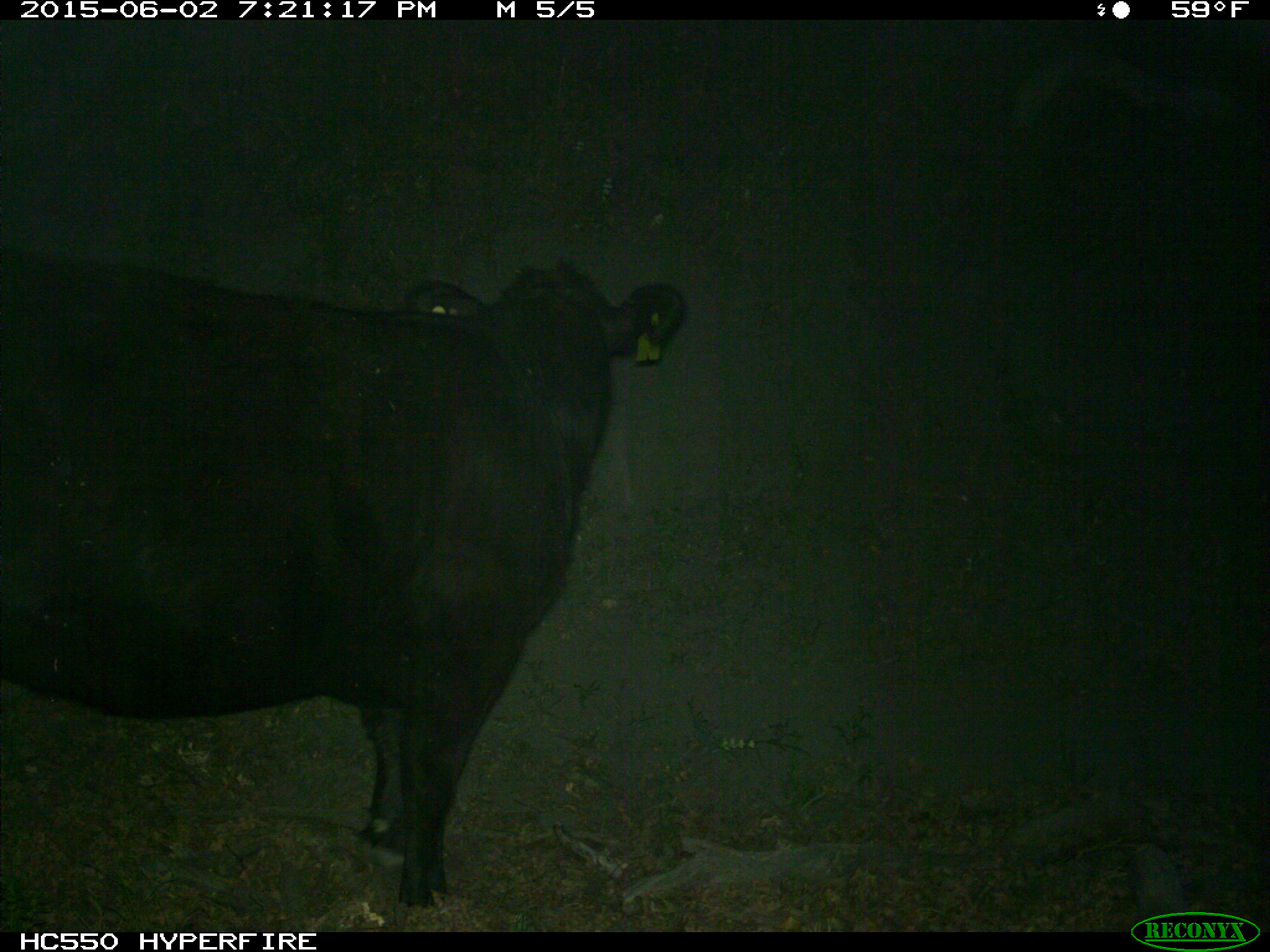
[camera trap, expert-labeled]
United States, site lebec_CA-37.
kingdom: Animalia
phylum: Chordata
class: Mammalia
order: Artiodactyla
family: Bovidae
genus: Bos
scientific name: Bos taurus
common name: domestic cow